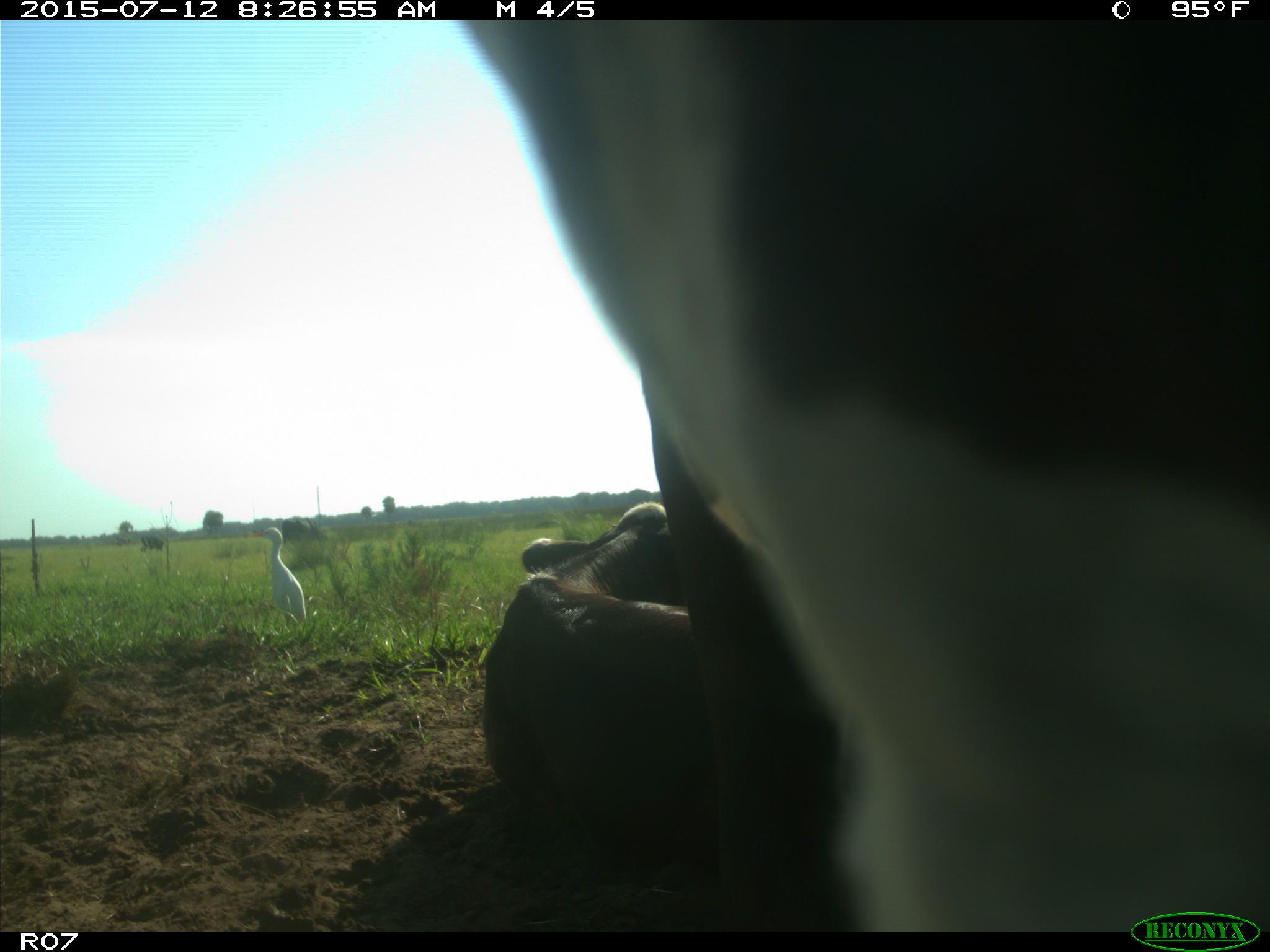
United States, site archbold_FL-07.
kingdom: Animalia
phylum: Chordata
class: Mammalia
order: Artiodactyla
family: Bovidae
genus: Bos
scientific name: Bos taurus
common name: domestic cow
Bos taurus (domestic cow).